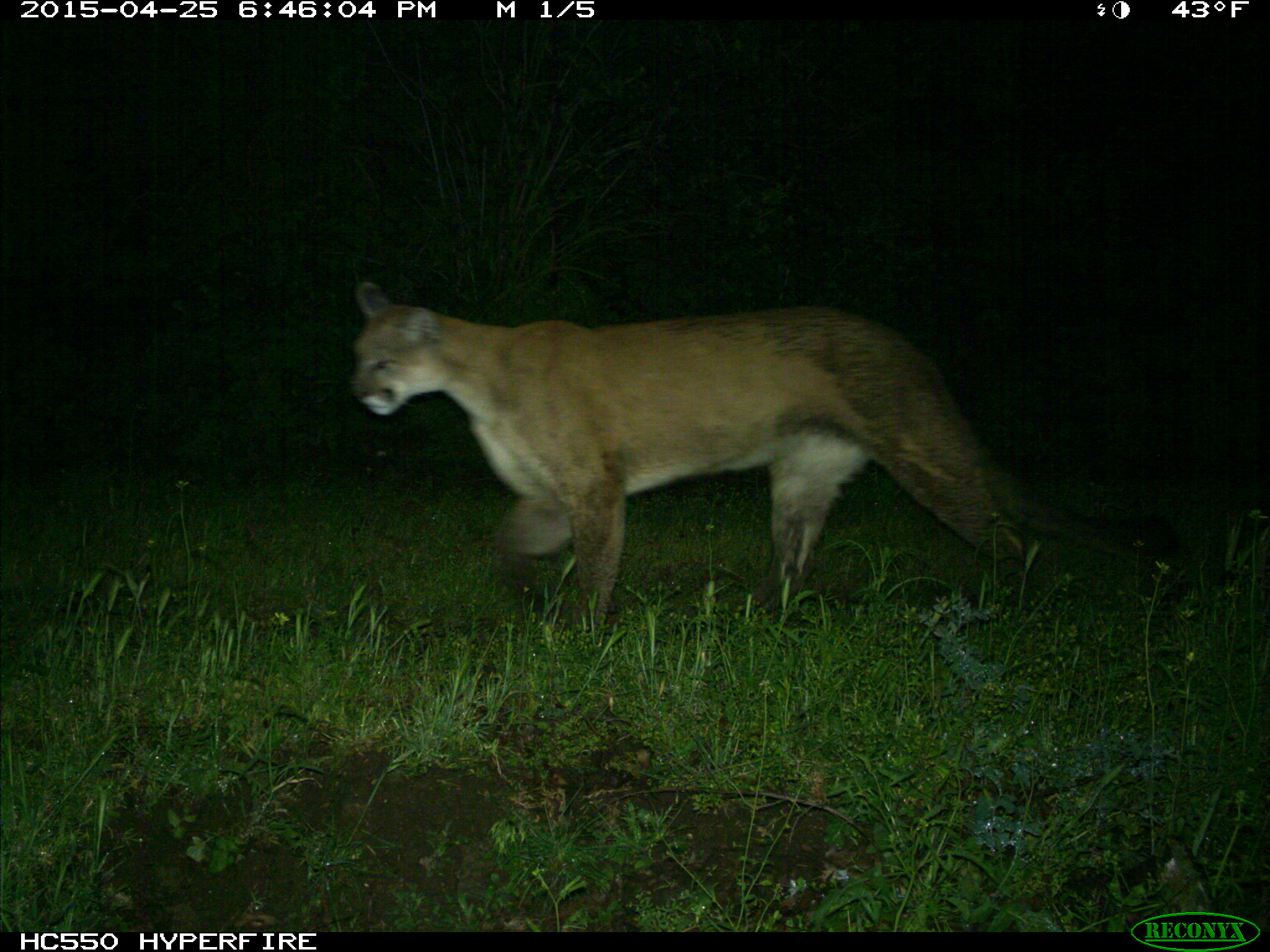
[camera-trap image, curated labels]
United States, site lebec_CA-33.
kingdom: Animalia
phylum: Chordata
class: Mammalia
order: Carnivora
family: Felidae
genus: Puma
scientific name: Puma concolor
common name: mountain lion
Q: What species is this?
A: Puma concolor (mountain lion).